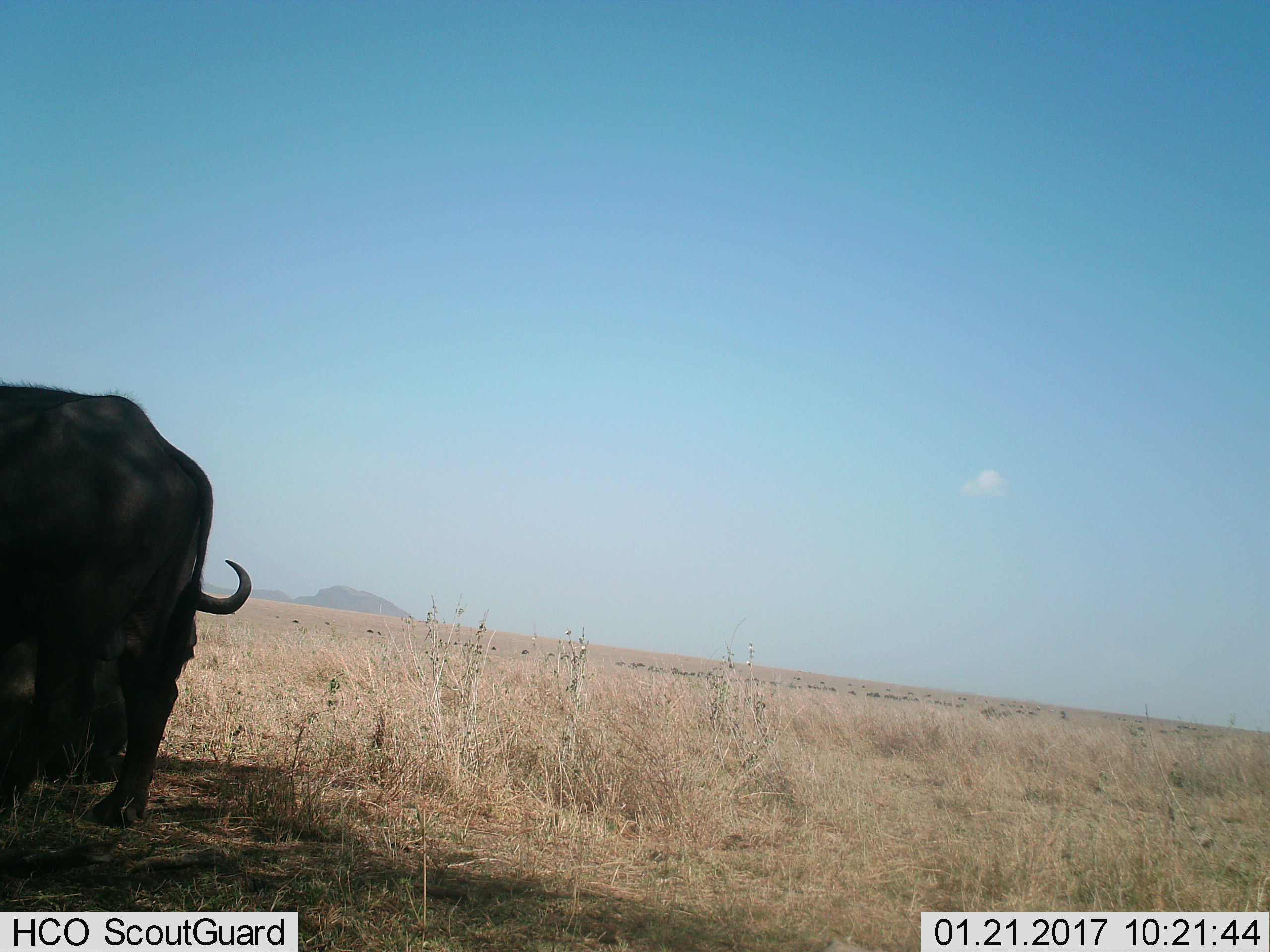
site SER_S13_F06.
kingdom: Animalia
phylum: Chordata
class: Mammalia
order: Artiodactyla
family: Bovidae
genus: Syncerus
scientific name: Syncerus caffer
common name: african buffalo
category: buffalo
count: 2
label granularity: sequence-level